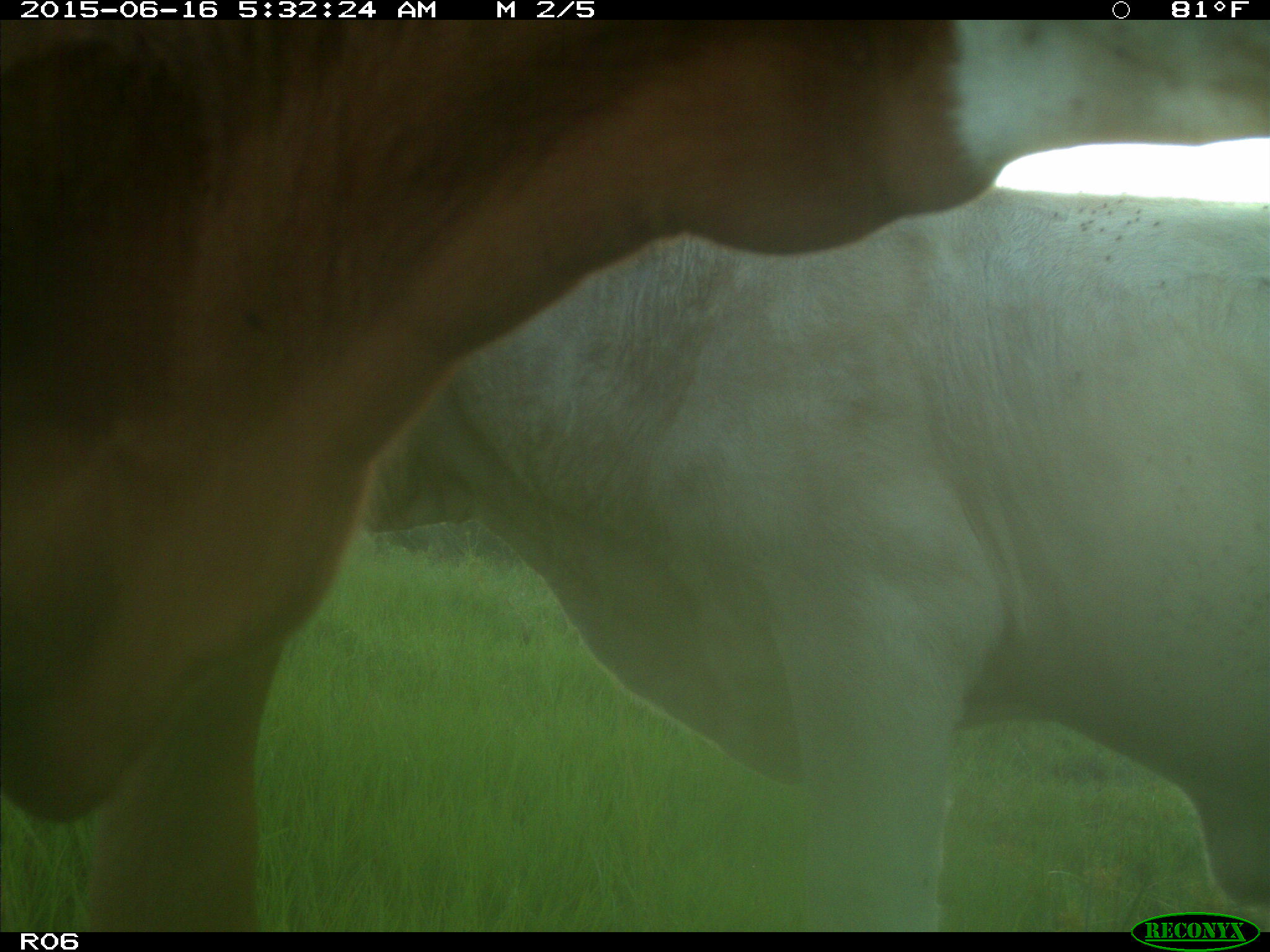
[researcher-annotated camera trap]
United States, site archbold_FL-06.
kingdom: Animalia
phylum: Chordata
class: Mammalia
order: Artiodactyla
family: Bovidae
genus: Bos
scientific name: Bos taurus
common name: domestic cow